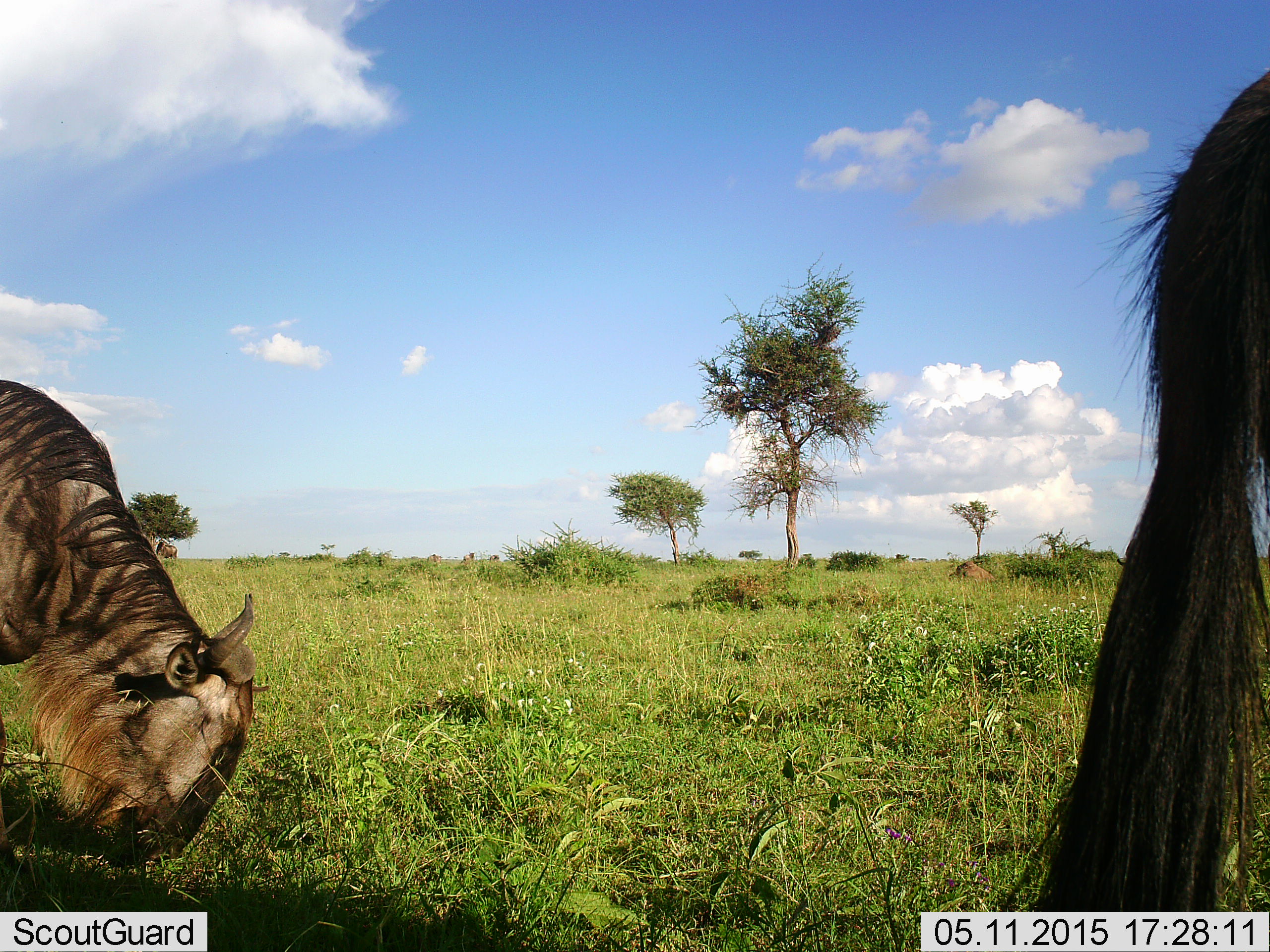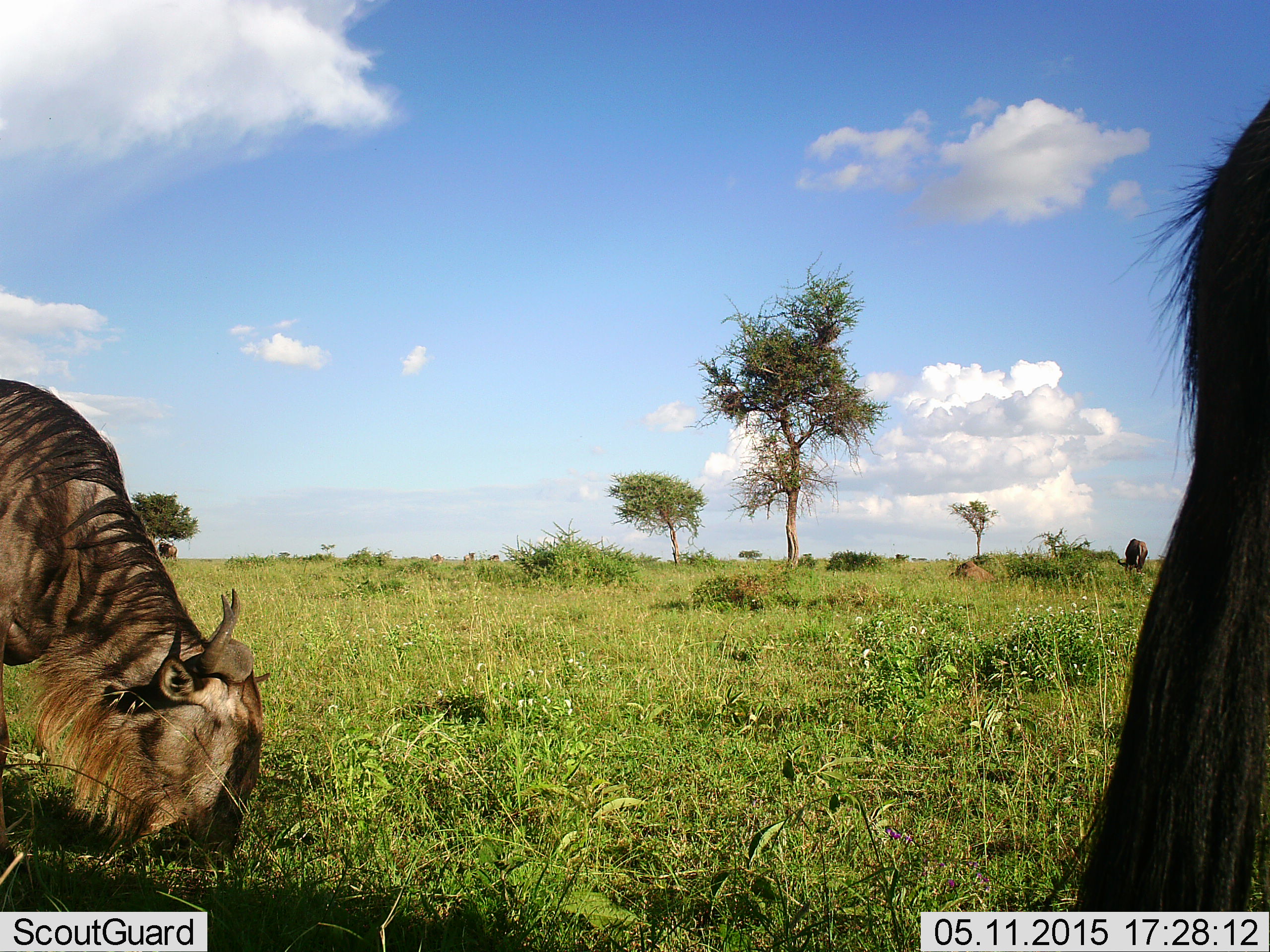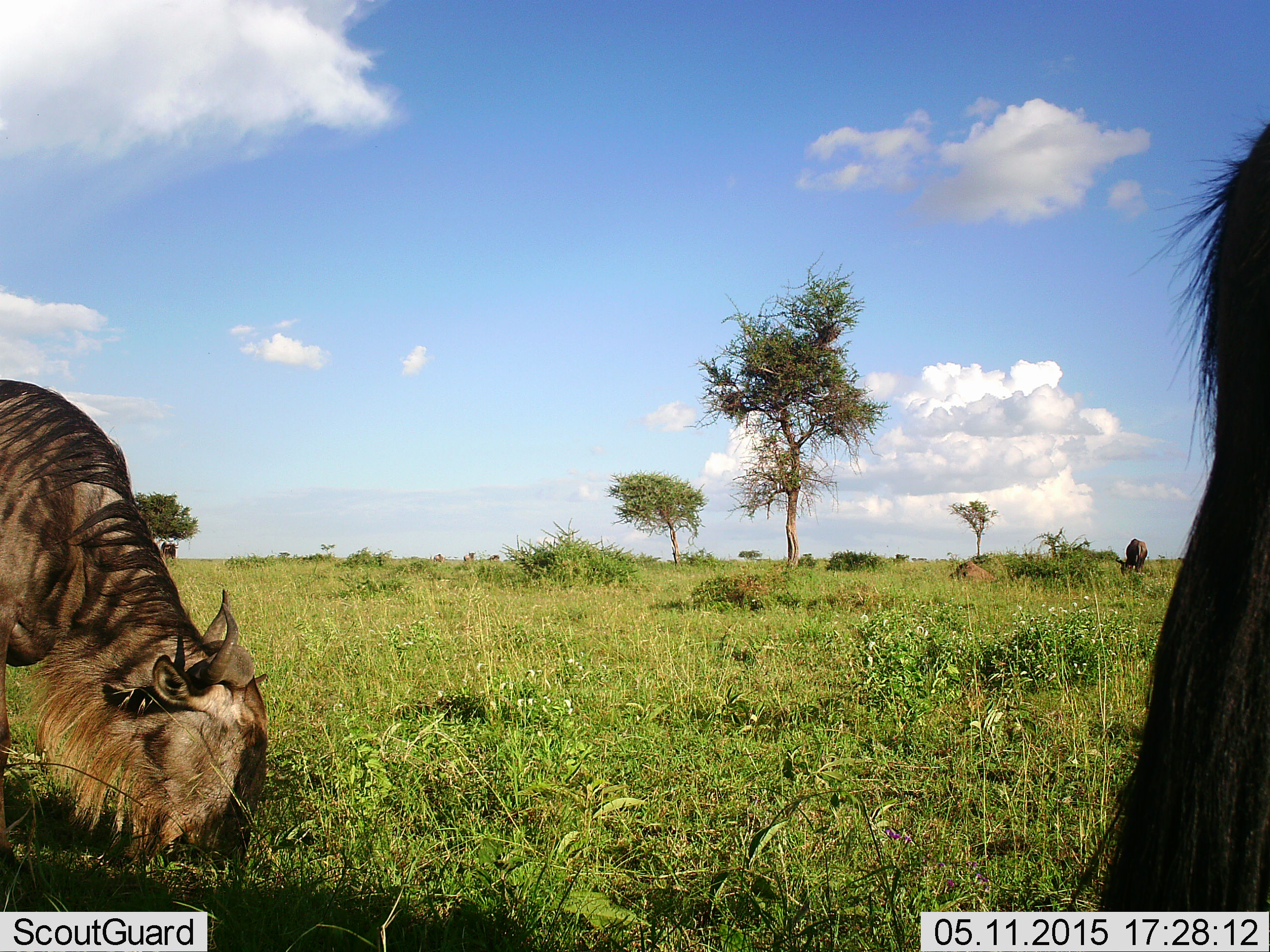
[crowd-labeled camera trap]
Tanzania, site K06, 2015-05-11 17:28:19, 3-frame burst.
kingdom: Animalia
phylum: Chordata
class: Mammalia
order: Artiodactyla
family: Bovidae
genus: Connochaetes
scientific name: Connochaetes taurinus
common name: blue wildebeest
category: wildebeest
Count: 3.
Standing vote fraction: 18%.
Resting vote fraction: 0%.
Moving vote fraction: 9%.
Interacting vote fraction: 0%.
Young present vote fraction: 0%.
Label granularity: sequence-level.